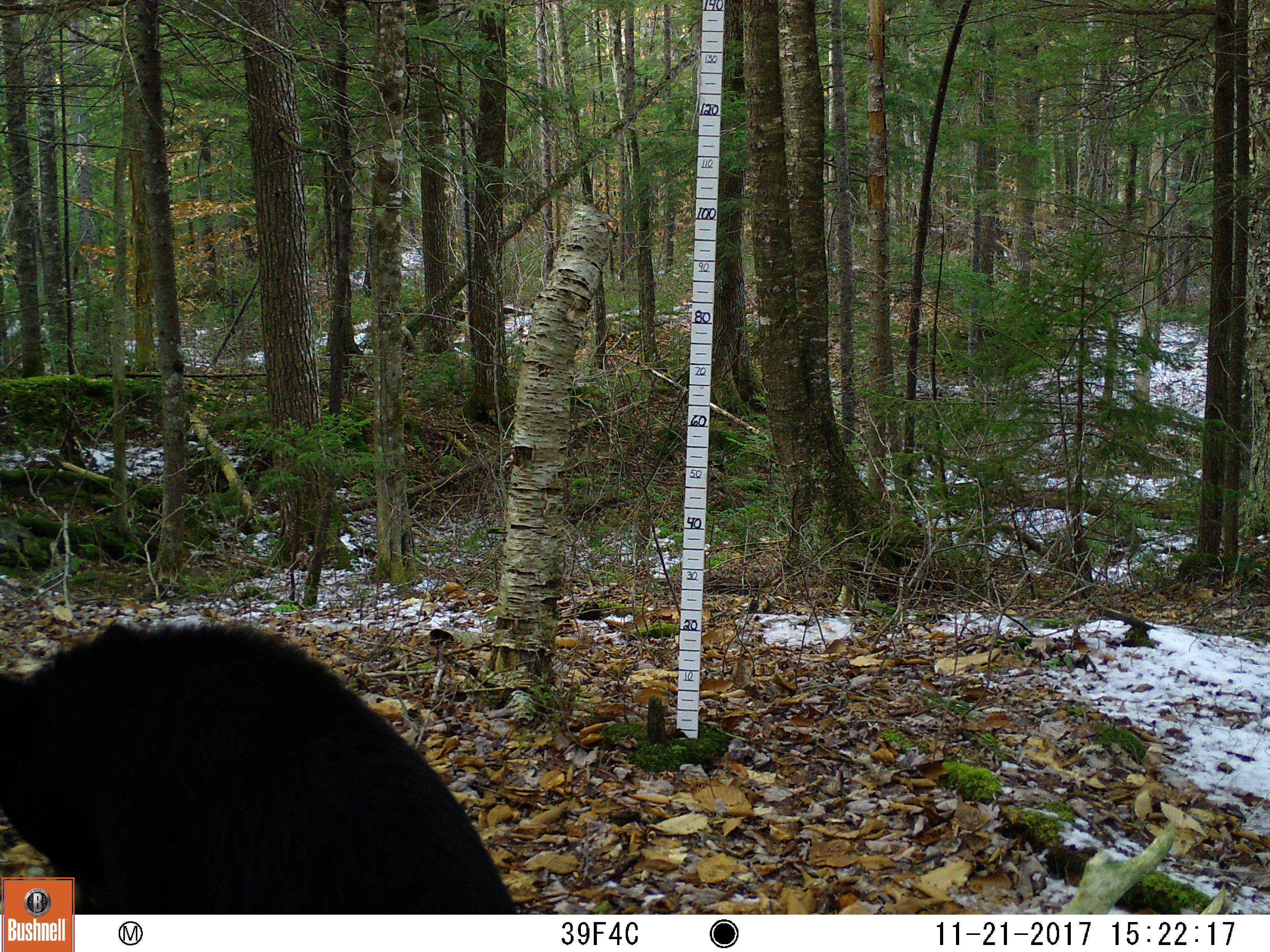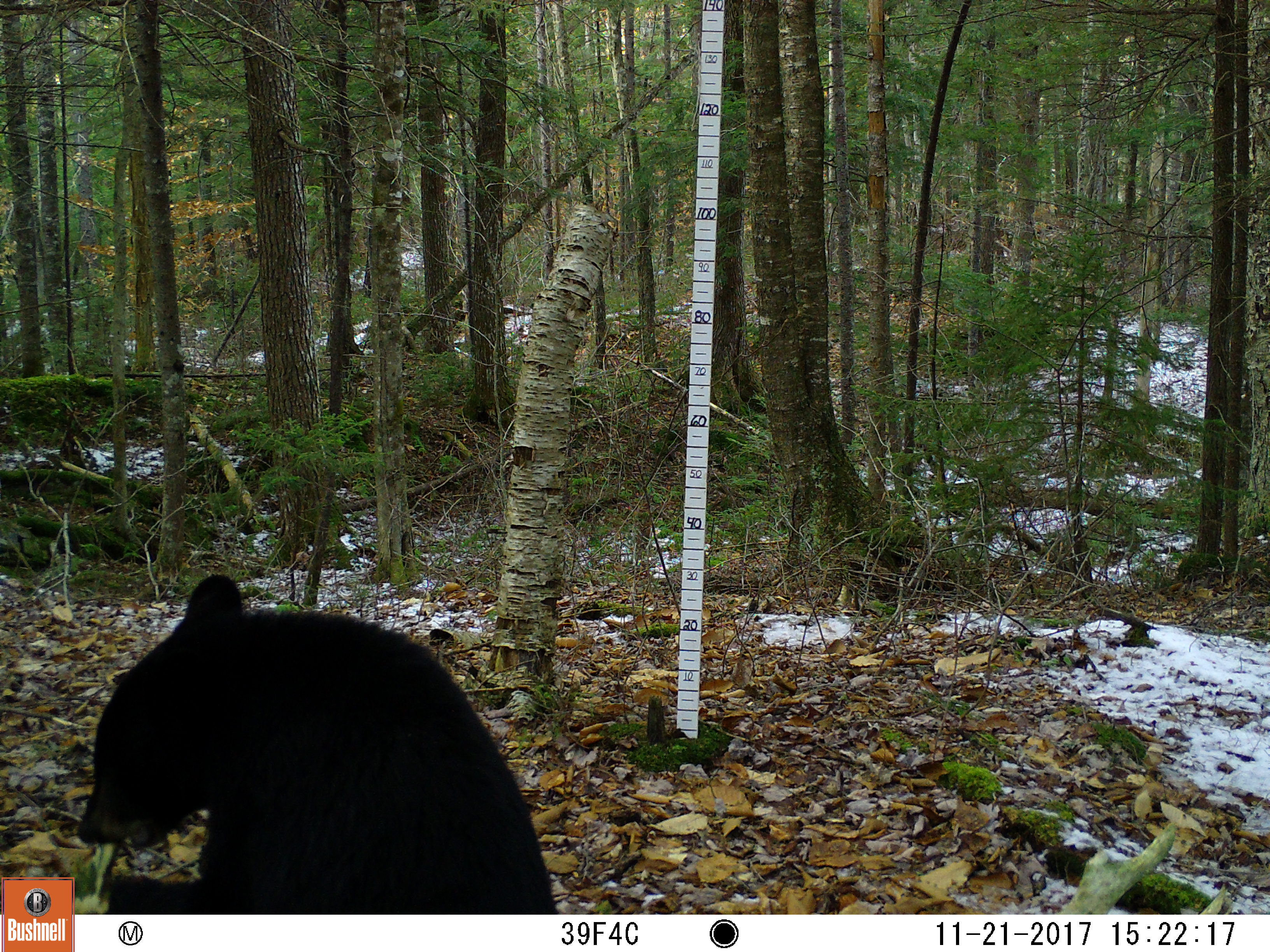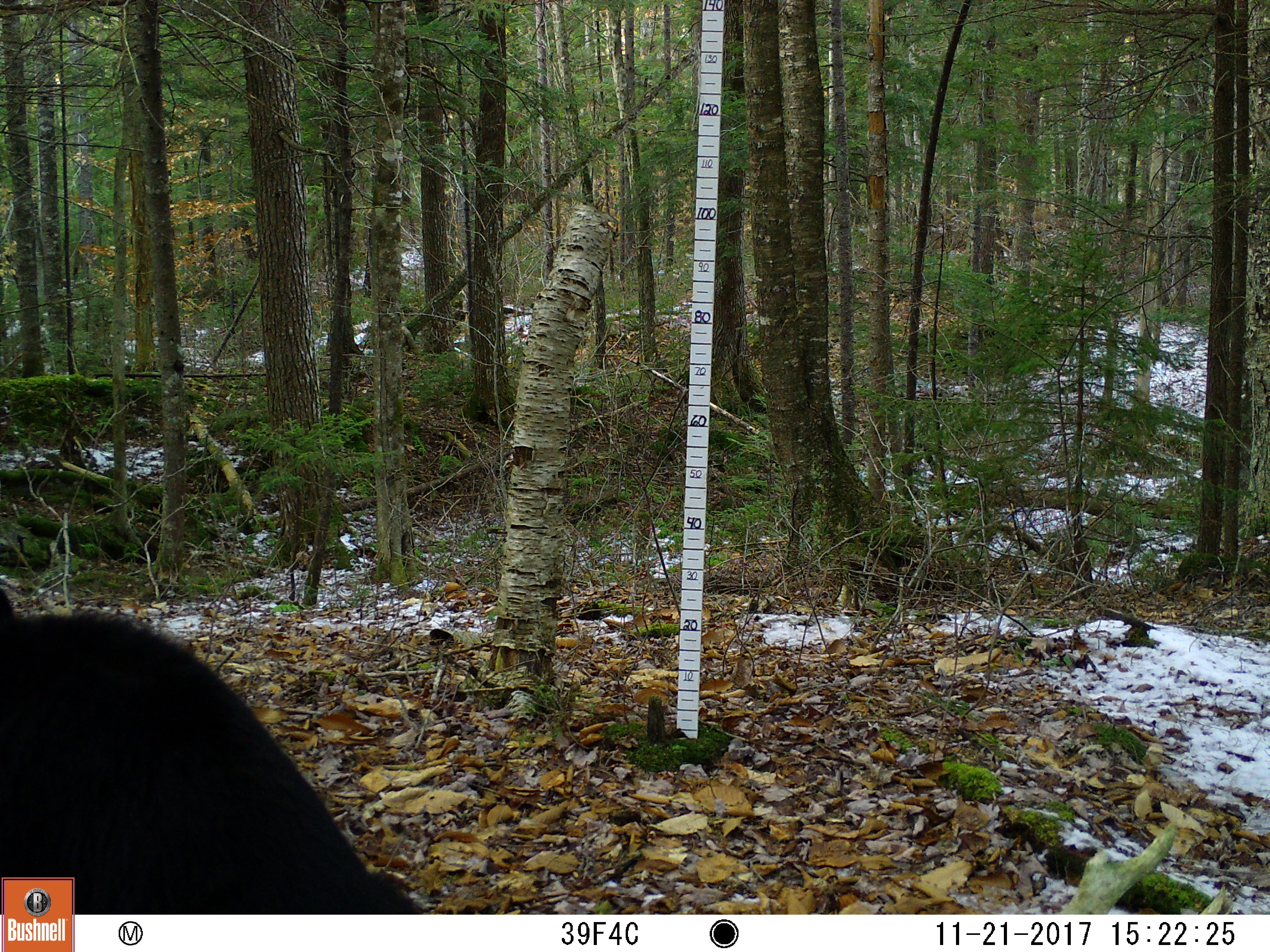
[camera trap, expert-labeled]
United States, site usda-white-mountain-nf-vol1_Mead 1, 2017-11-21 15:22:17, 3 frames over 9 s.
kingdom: Animalia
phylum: Chordata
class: Mammalia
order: Carnivora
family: Ursidae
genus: Ursus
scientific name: Ursus americanus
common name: black bear